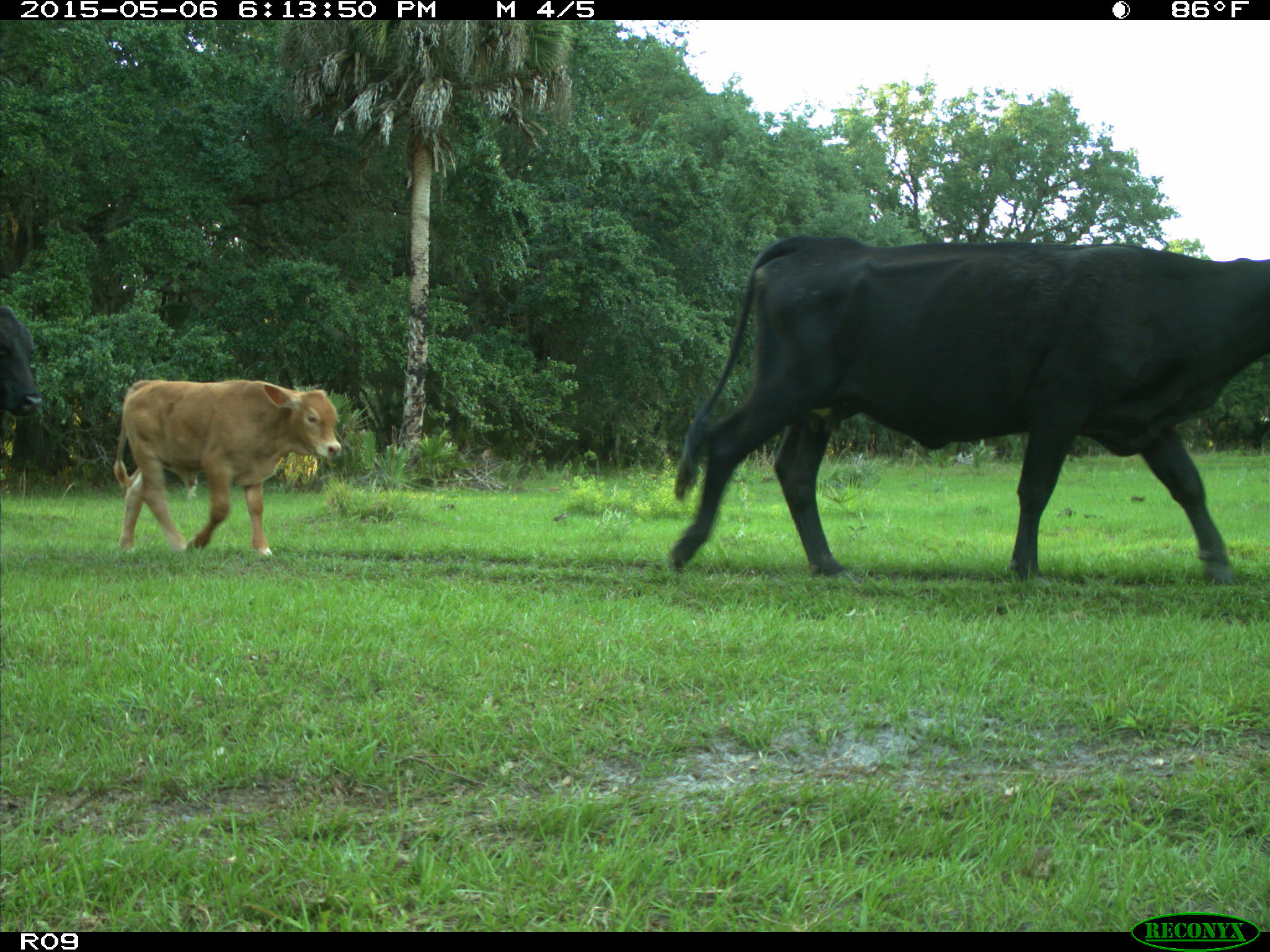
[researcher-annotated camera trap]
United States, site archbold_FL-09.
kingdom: Animalia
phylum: Chordata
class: Mammalia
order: Artiodactyla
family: Bovidae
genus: Bos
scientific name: Bos taurus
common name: domestic cow